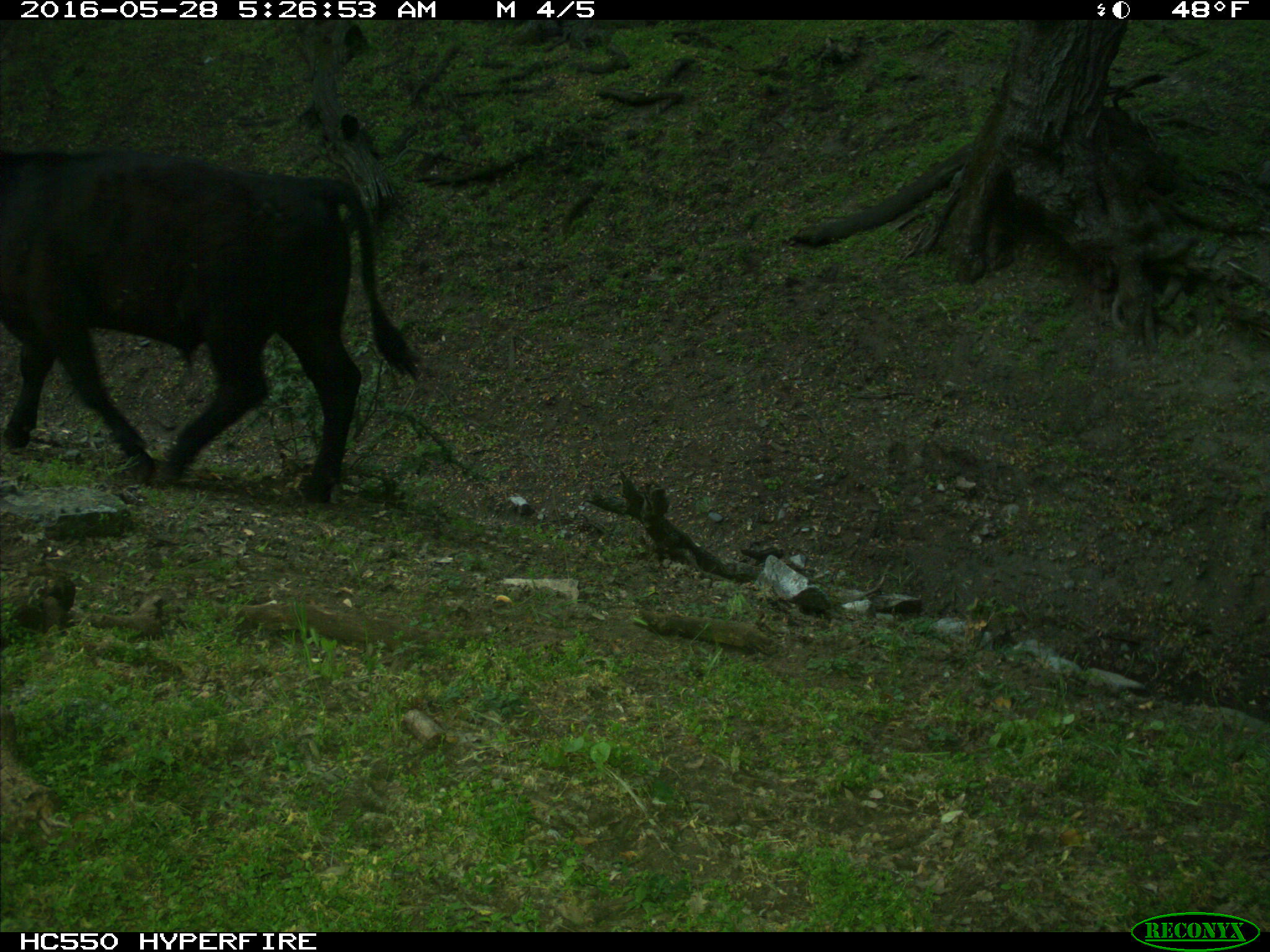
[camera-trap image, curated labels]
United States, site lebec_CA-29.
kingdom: Animalia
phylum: Chordata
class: Mammalia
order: Artiodactyla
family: Bovidae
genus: Bos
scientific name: Bos taurus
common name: domestic cow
Bos taurus (domestic cow).